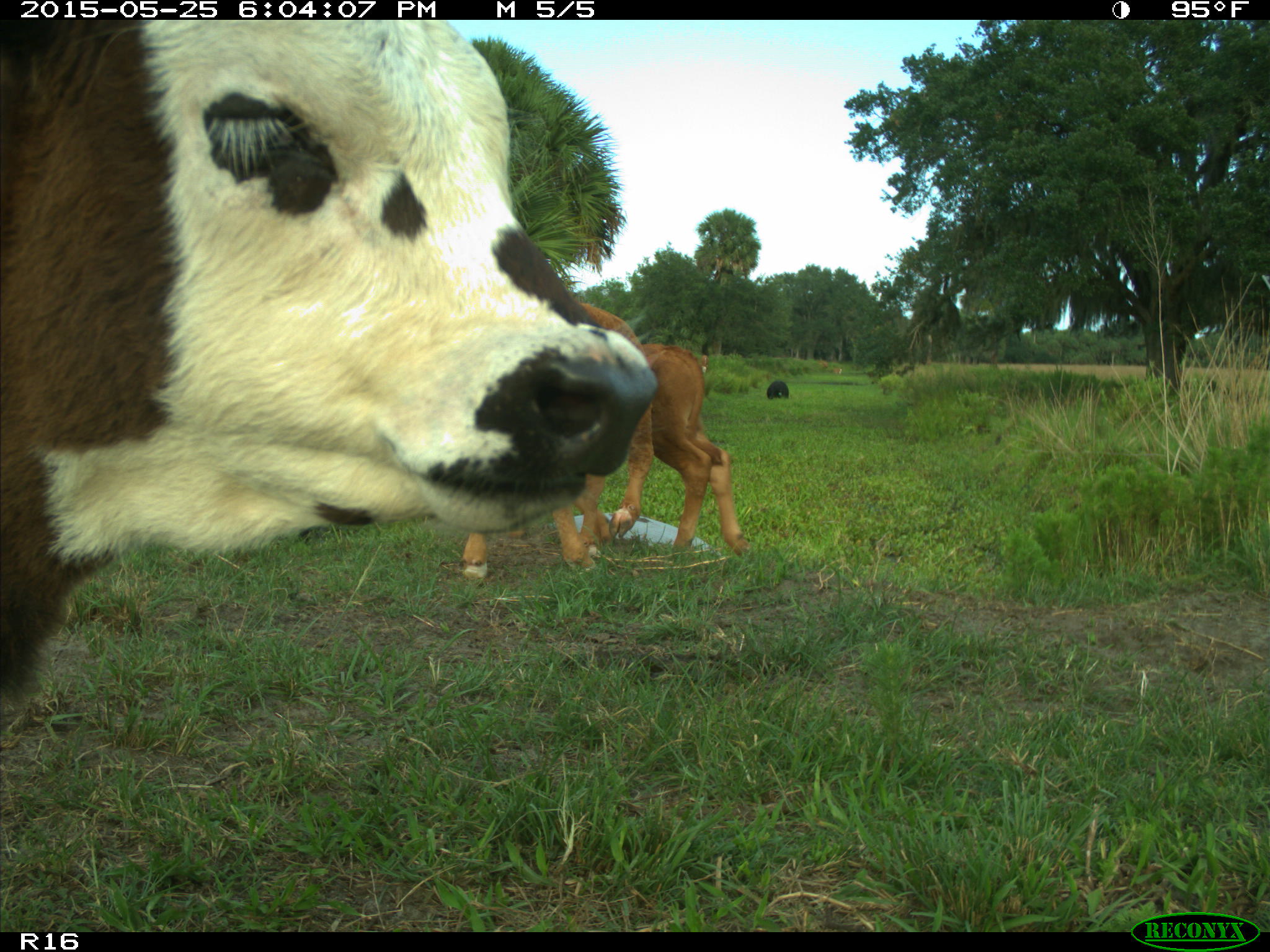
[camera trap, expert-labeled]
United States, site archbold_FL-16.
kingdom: Animalia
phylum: Chordata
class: Mammalia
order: Artiodactyla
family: Bovidae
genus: Bos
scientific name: Bos taurus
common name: domestic cow